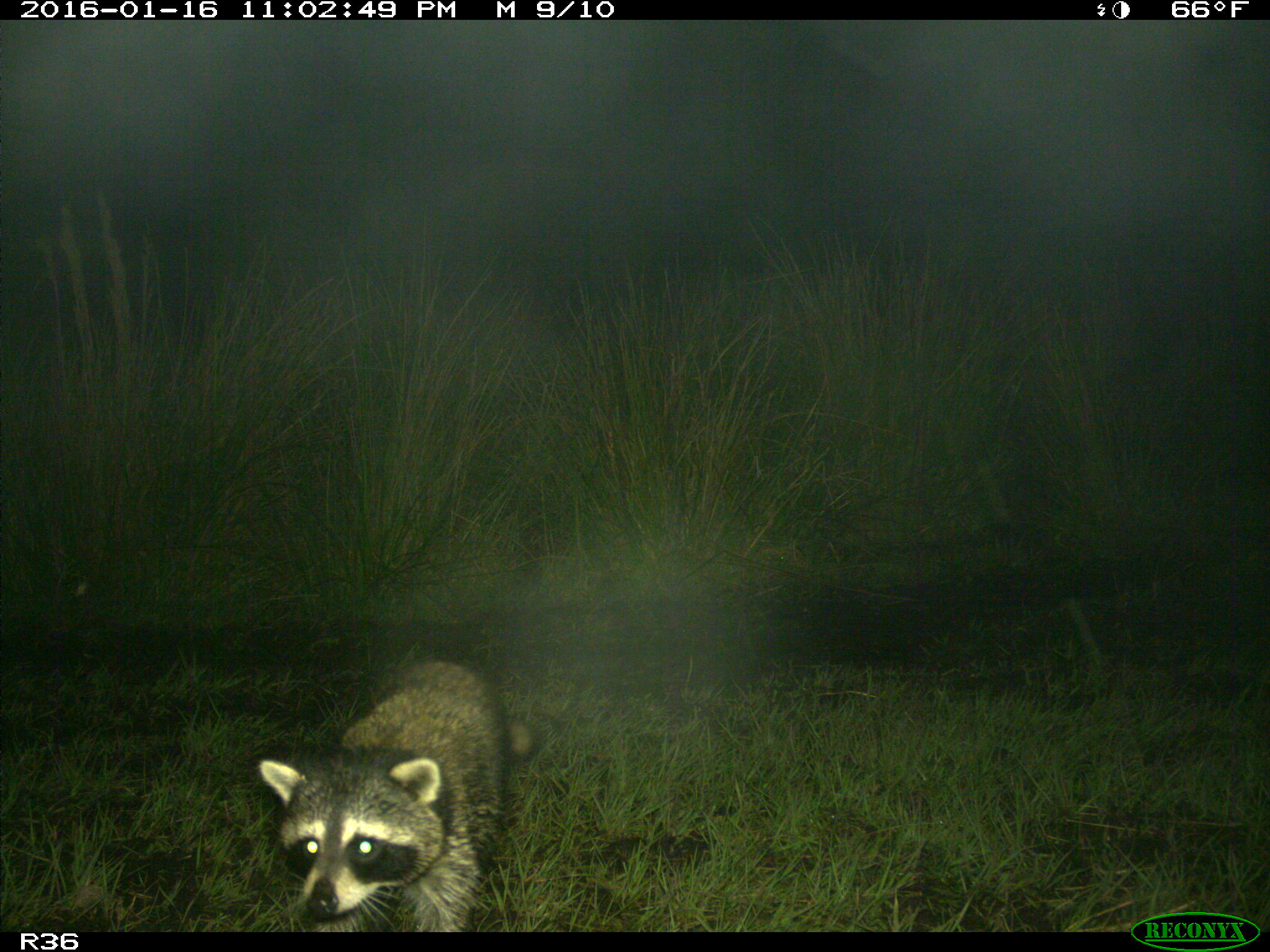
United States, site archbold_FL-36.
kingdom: Animalia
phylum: Chordata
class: Mammalia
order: Carnivora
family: Procyonidae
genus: Procyon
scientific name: Procyon lotor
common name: common raccoon